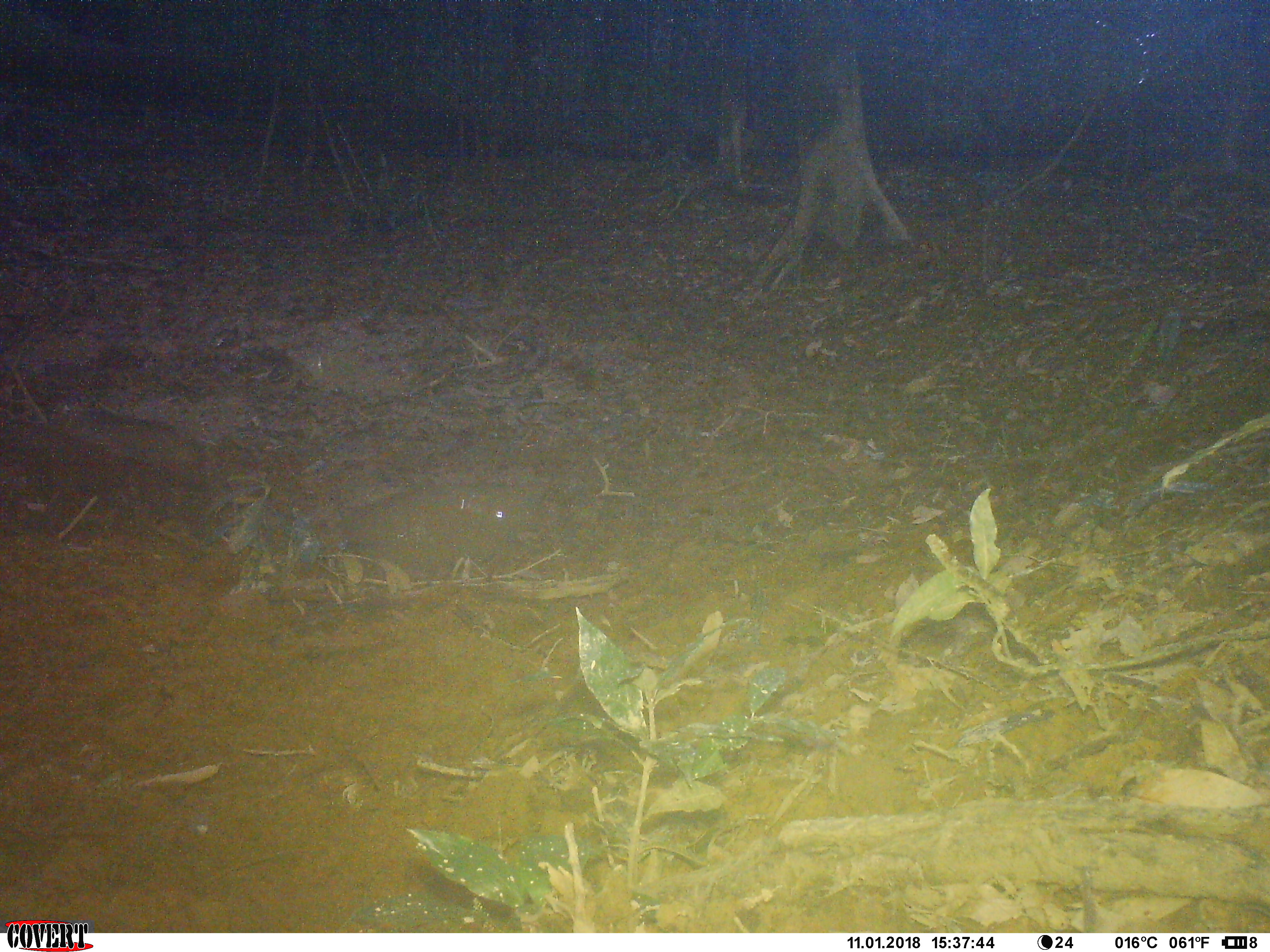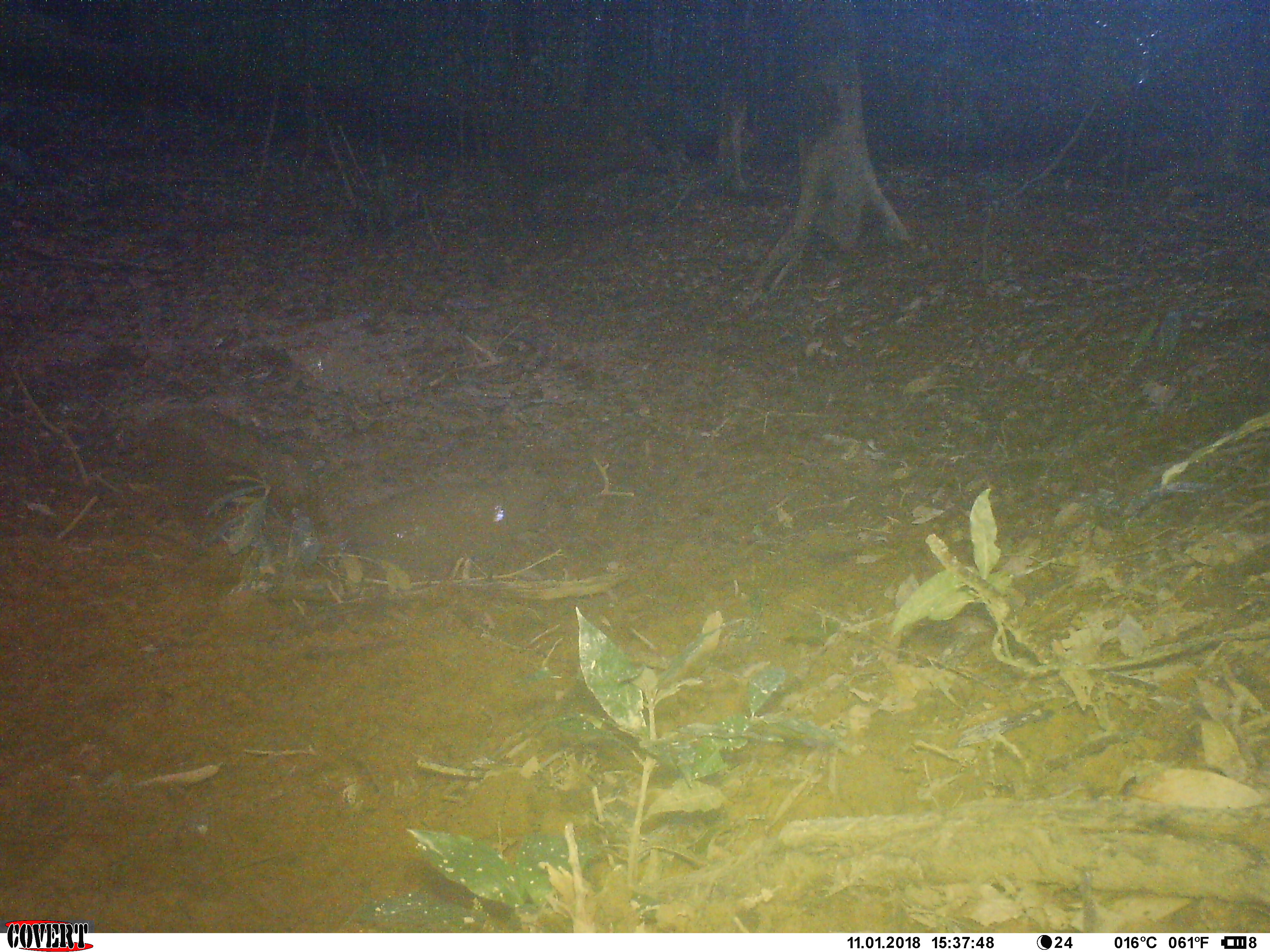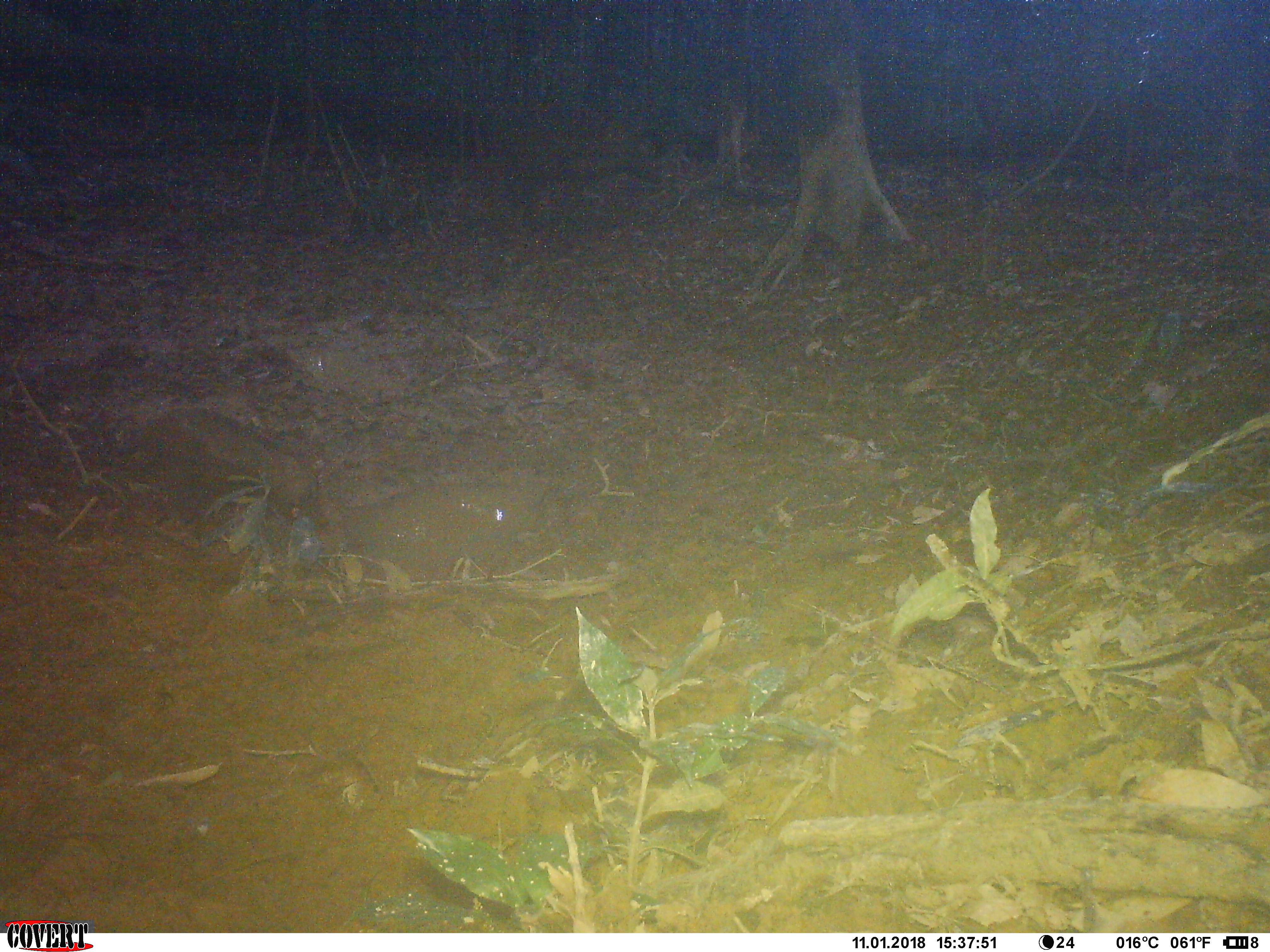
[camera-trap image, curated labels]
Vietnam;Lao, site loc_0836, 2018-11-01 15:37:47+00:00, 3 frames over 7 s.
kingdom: Animalia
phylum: Chordata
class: Mammalia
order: Artiodactyla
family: Suidae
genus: Sus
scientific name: Sus scrofa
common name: eurasian wild pig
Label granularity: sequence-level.